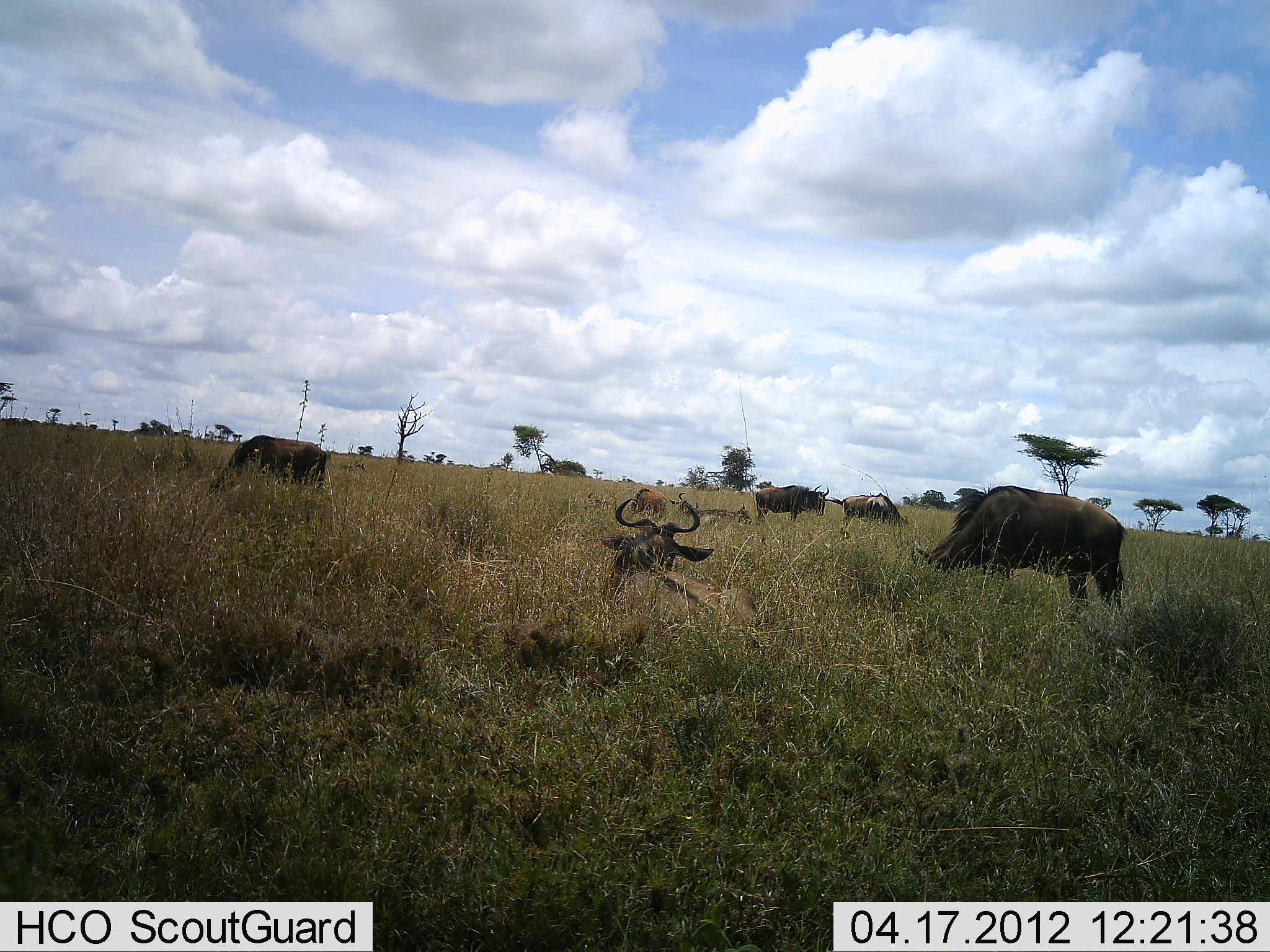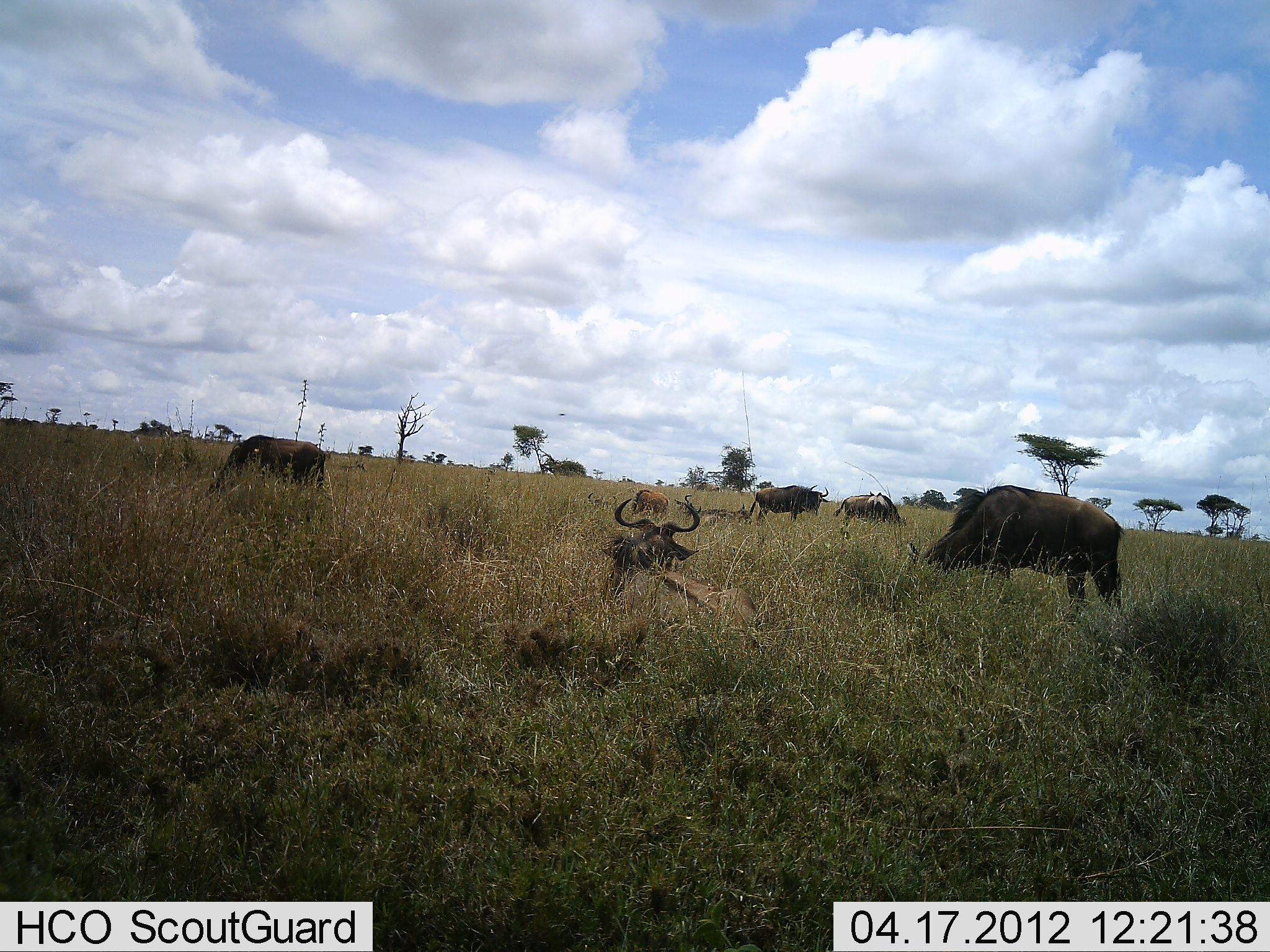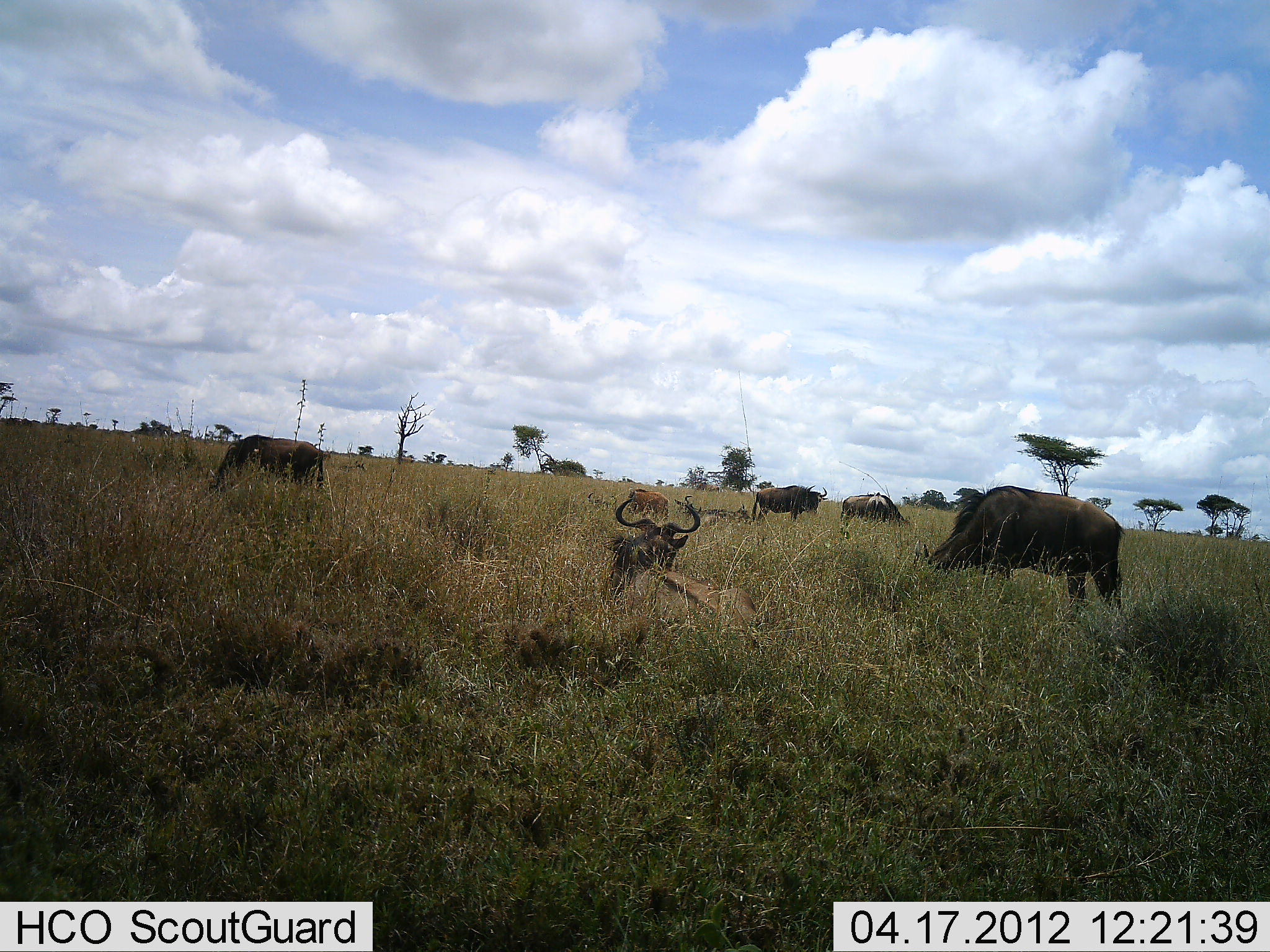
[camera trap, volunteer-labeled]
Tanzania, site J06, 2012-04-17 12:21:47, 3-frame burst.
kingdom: Animalia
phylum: Chordata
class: Mammalia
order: Artiodactyla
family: Bovidae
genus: Connochaetes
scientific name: Connochaetes taurinus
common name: blue wildebeest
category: wildebeest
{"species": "wildebeest (blue wildebeest) (Connochaetes taurinus)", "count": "6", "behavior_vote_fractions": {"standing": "45%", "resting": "91%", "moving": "0%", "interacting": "0%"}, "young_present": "27%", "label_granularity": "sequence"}